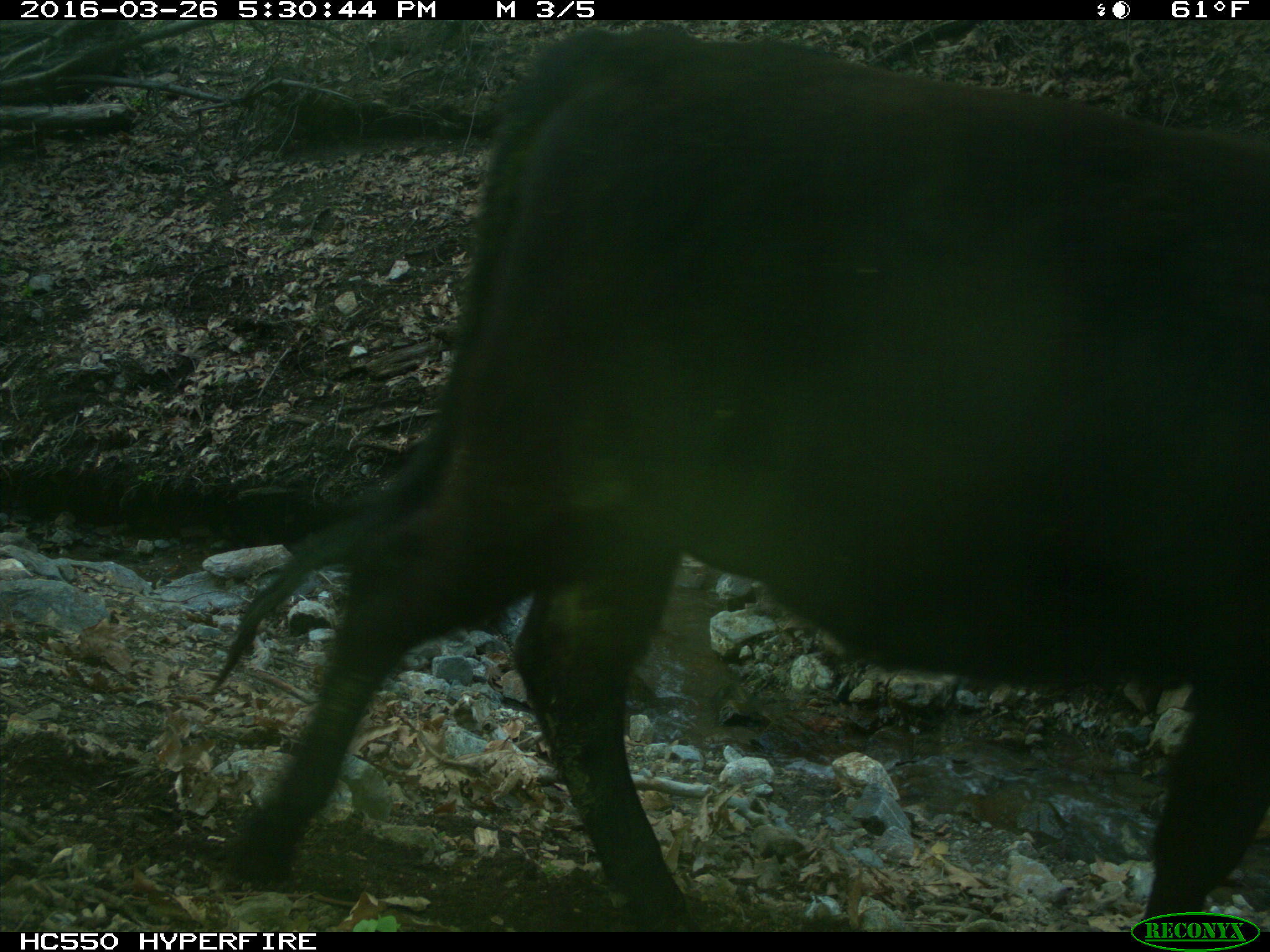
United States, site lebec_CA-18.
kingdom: Animalia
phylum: Chordata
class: Mammalia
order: Artiodactyla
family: Bovidae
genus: Bos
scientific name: Bos taurus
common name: domestic cow